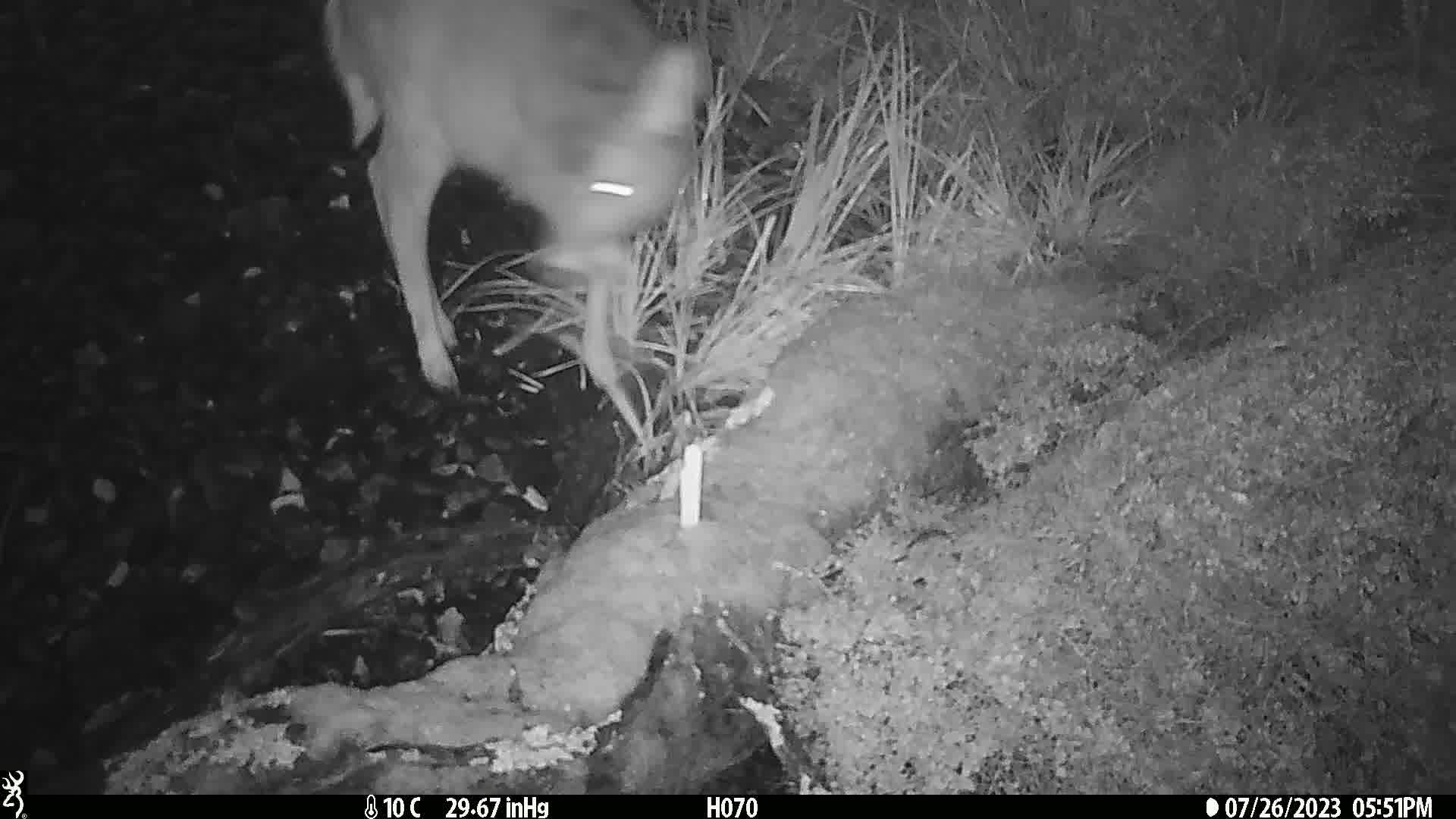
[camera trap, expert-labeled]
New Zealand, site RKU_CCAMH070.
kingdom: Animalia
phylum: Chordata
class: Mammalia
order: Artiodactyla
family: Cervidae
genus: Odocoileus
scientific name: Odocoileus virginianus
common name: white-tailed deer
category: white tailed deer